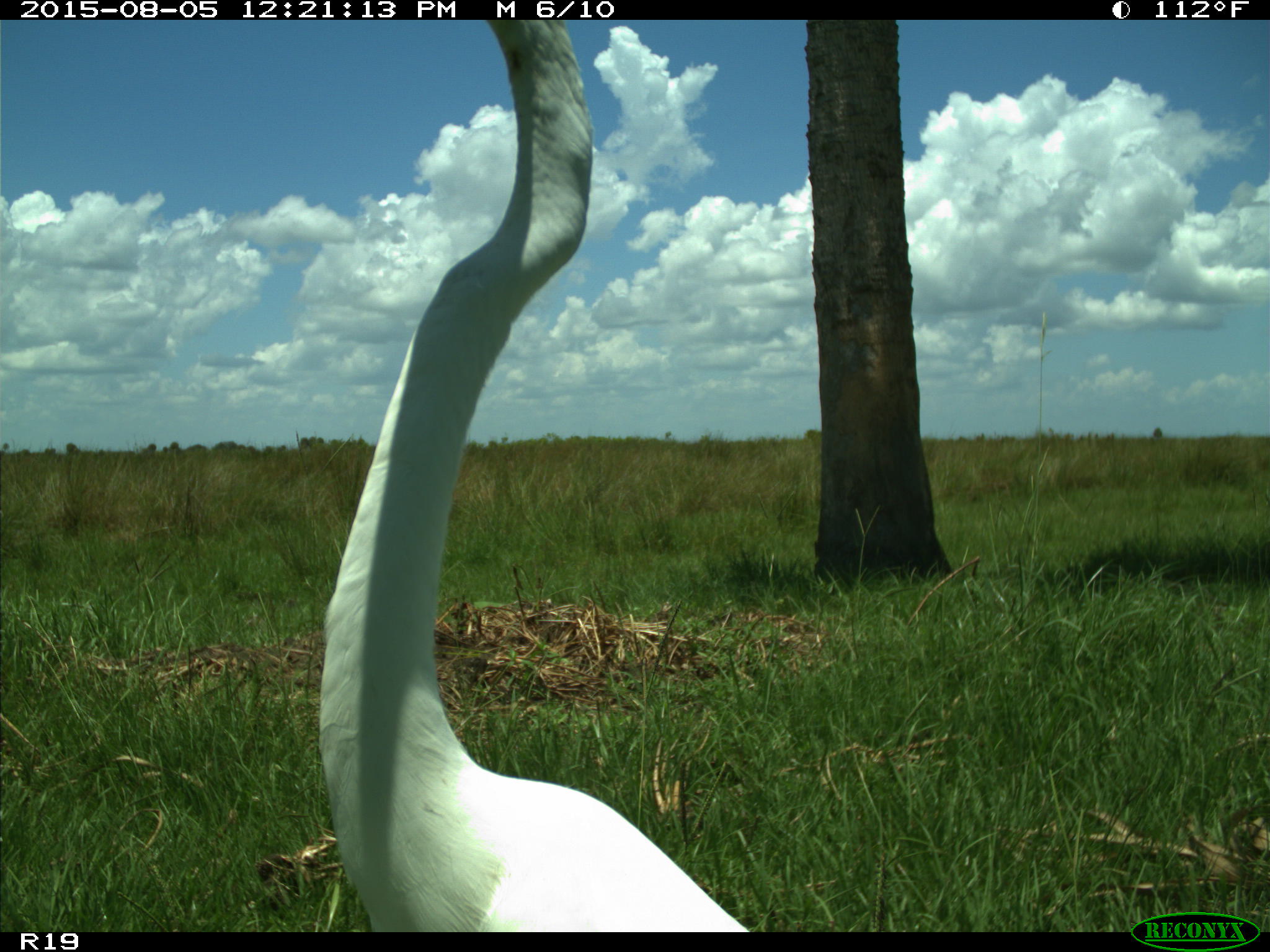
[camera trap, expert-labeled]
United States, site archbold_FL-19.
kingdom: Animalia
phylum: Chordata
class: Aves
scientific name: Aves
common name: birds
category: unidentified bird